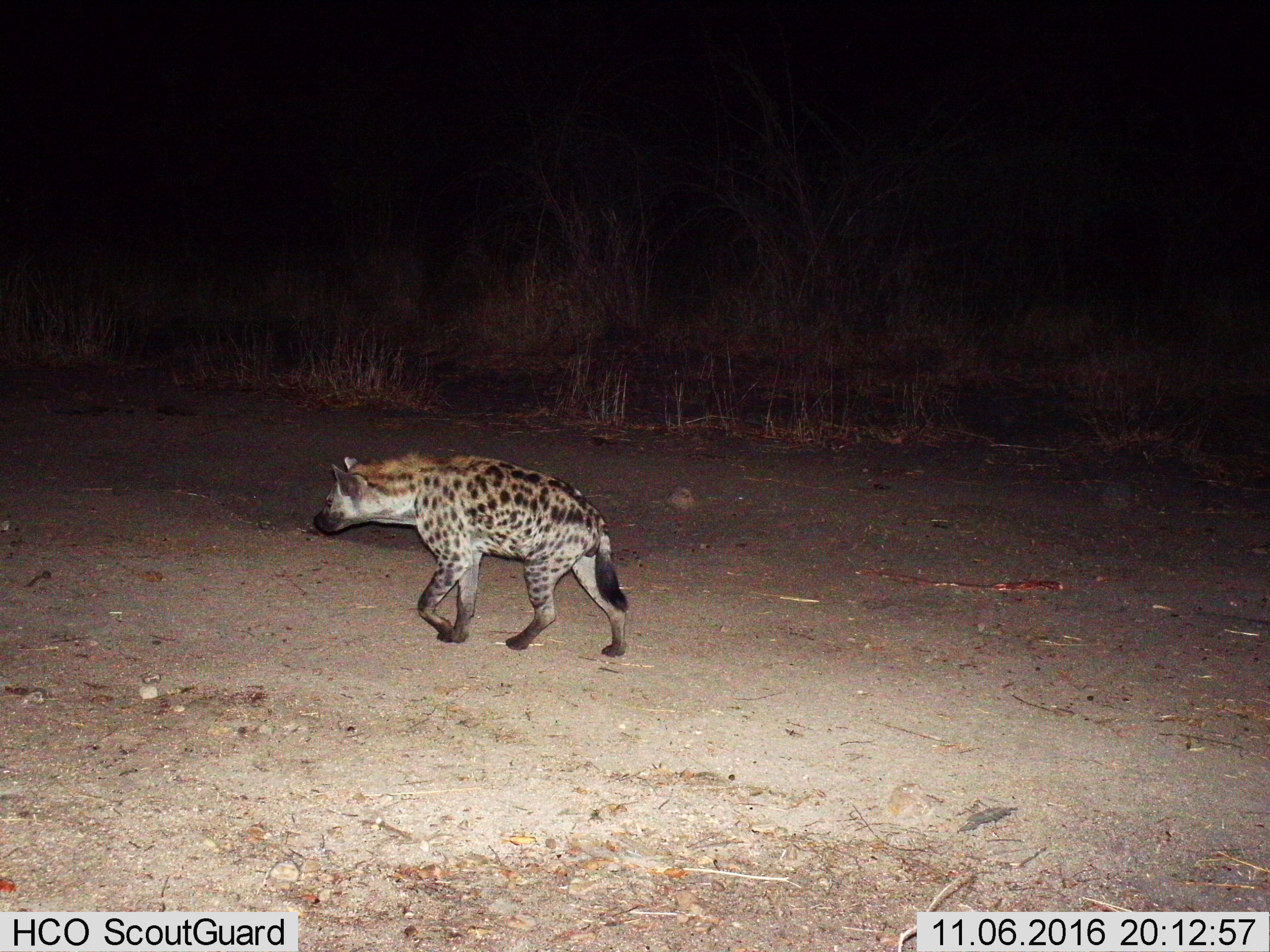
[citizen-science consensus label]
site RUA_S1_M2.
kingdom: Animalia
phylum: Chordata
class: Mammalia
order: Carnivora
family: Hyaenidae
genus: Crocuta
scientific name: Crocuta crocuta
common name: spotted hyena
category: hyenaspotted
Hyenaspotted (spotted hyena) (Crocuta crocuta), count 1. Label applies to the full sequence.